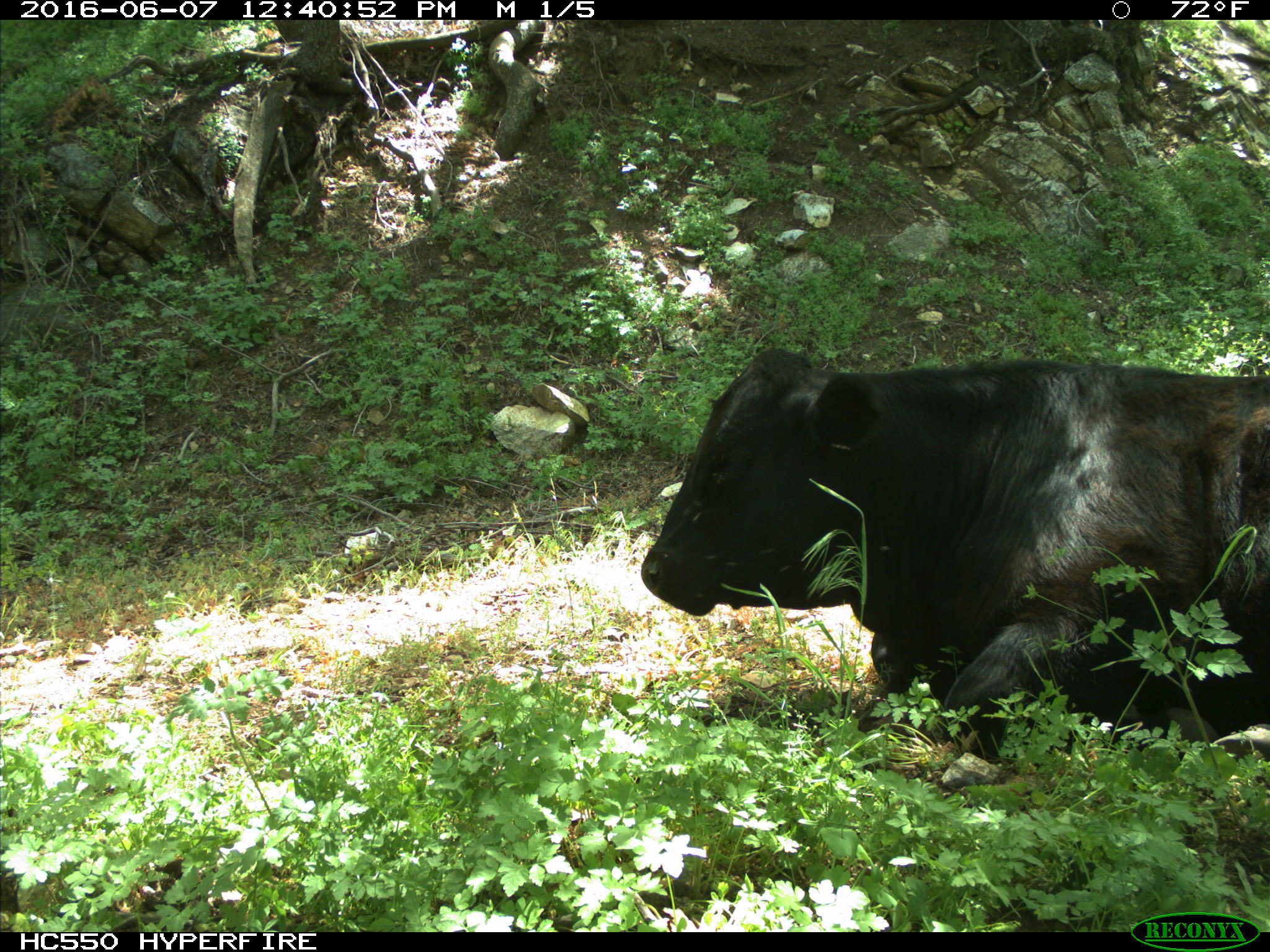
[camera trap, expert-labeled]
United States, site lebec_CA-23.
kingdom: Animalia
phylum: Chordata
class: Mammalia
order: Artiodactyla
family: Bovidae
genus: Bos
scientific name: Bos taurus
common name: domestic cow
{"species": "Bos taurus (domestic cow)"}